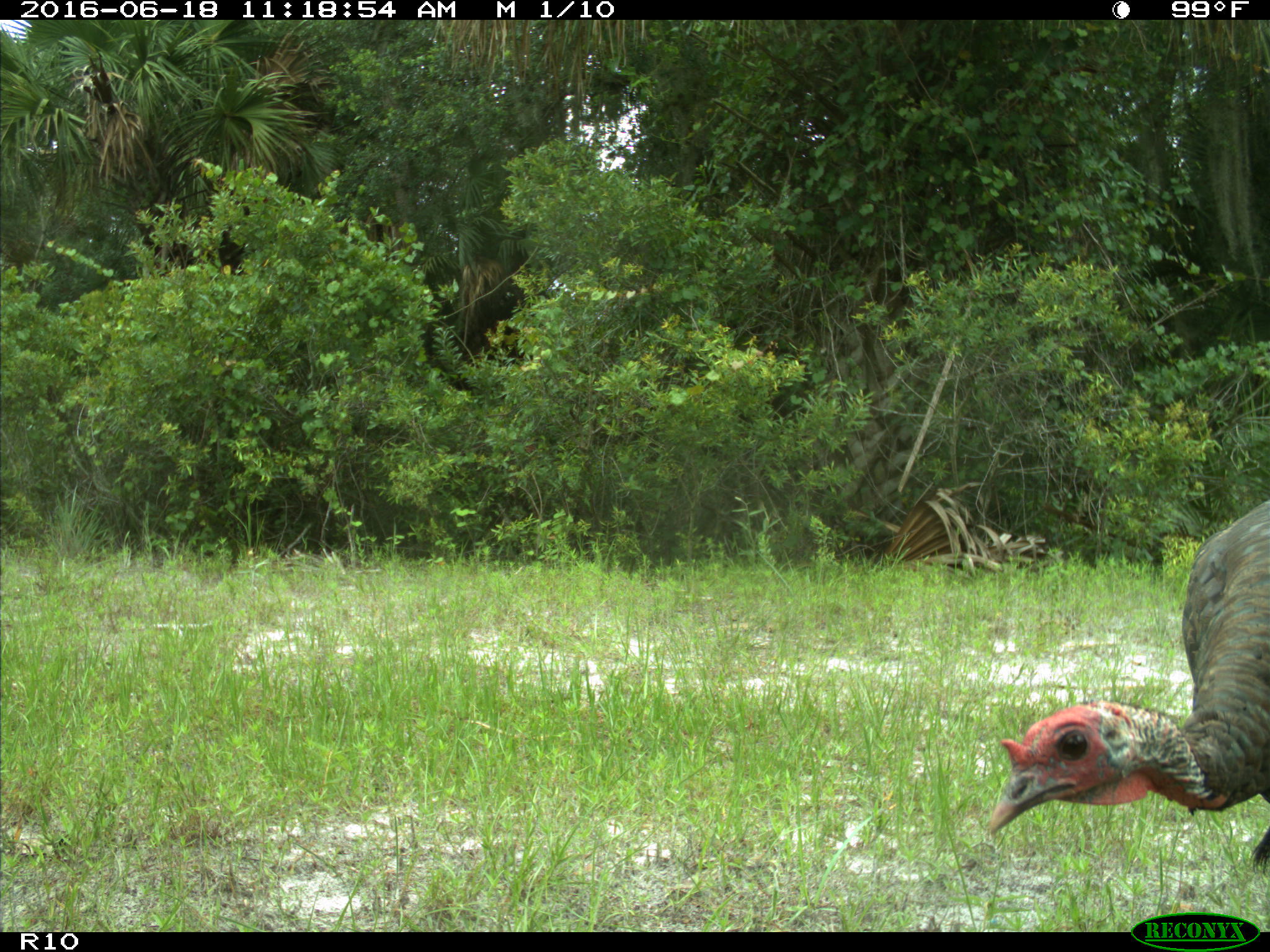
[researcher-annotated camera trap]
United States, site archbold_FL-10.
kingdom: Animalia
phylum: Chordata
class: Aves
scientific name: Aves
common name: birds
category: unidentified bird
Unidentified bird (birds) (Aves).